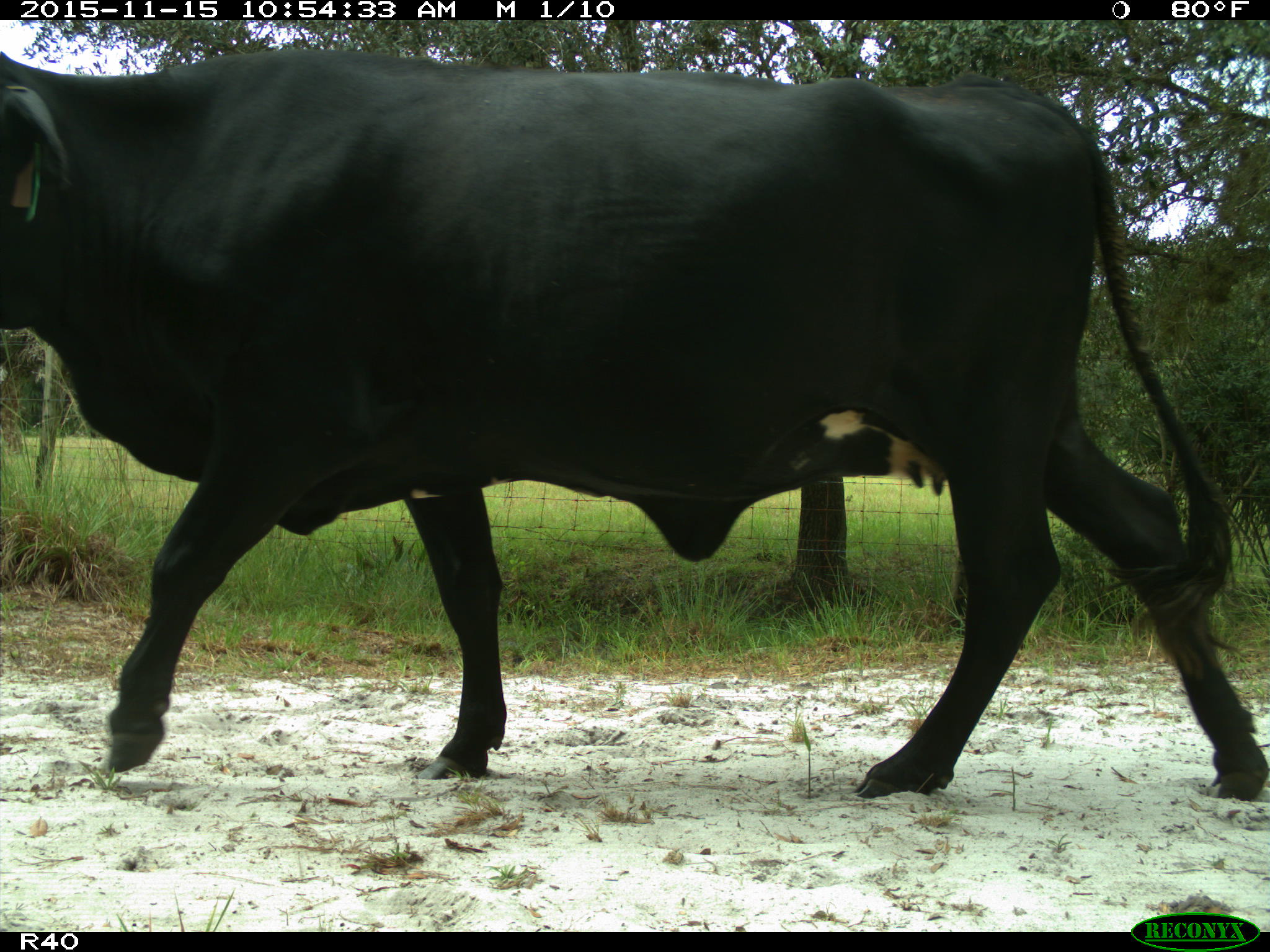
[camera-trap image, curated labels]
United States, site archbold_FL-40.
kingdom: Animalia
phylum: Chordata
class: Mammalia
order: Artiodactyla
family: Bovidae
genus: Bos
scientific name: Bos taurus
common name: domestic cow